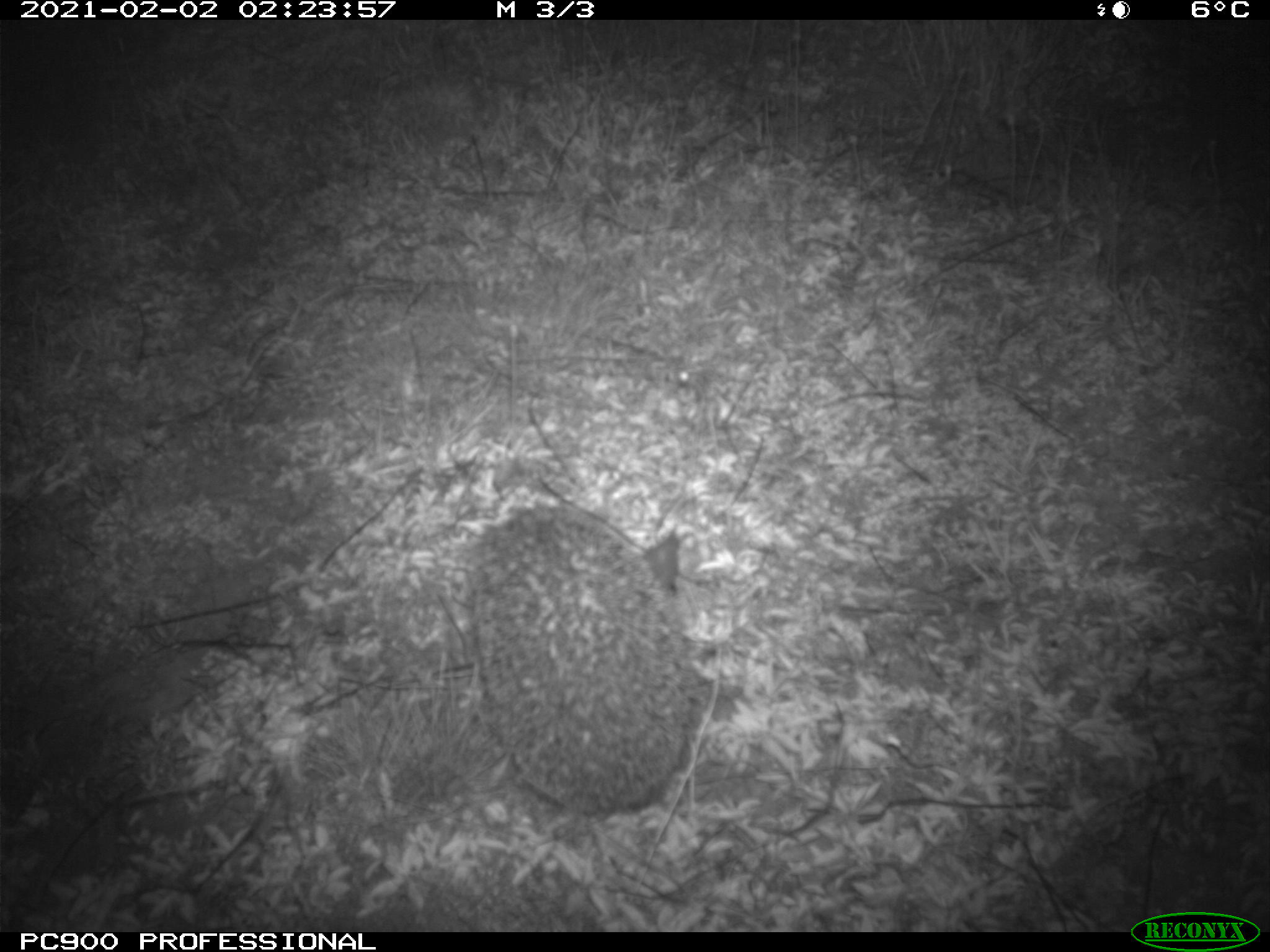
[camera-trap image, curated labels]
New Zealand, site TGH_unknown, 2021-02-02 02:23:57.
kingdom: Animalia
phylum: Chordata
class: Mammalia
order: Eulipotyphla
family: Erinaceidae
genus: Erinaceus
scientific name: Erinaceus europaeus europaeus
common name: european hedgehog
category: hedgehog